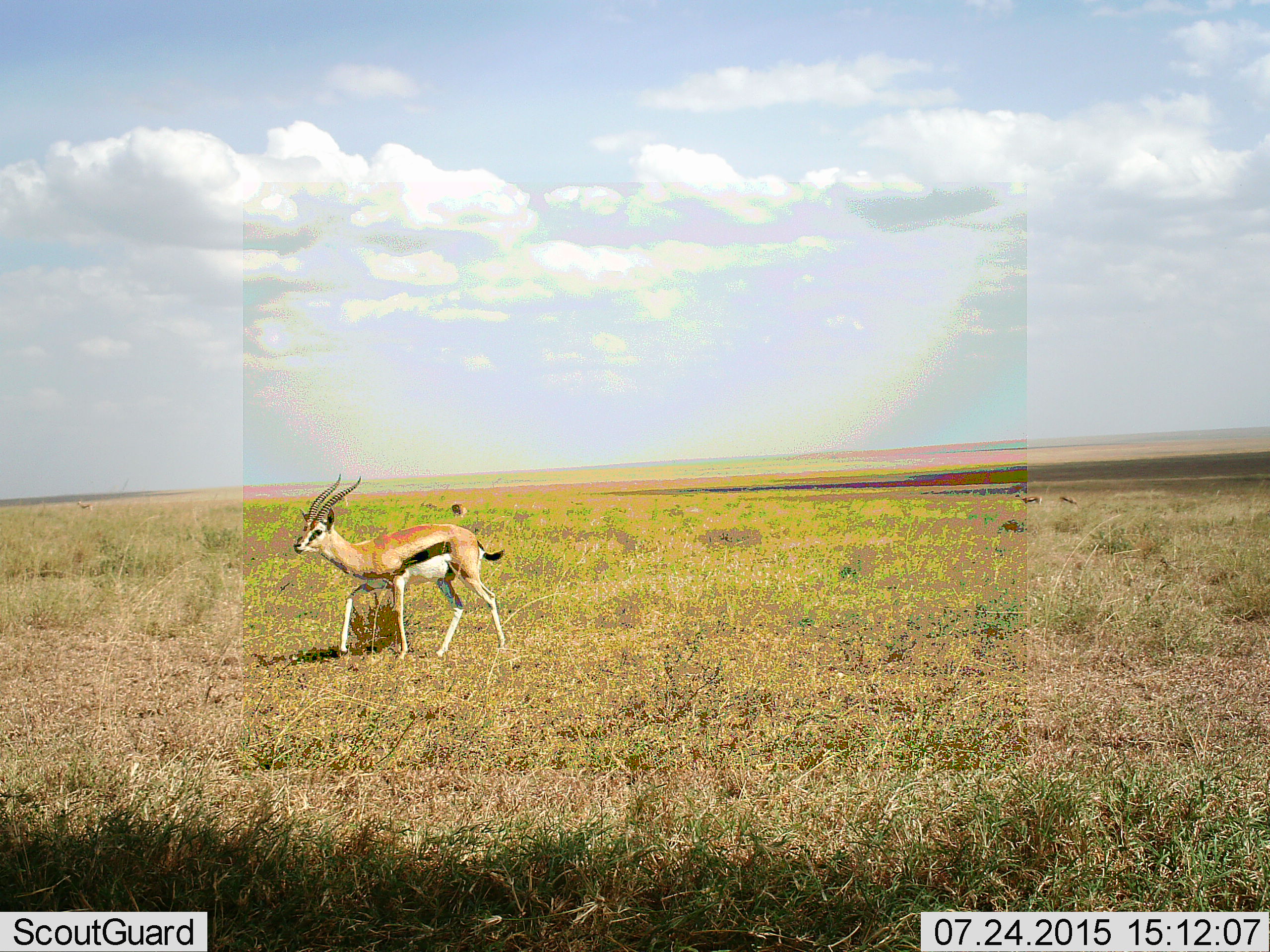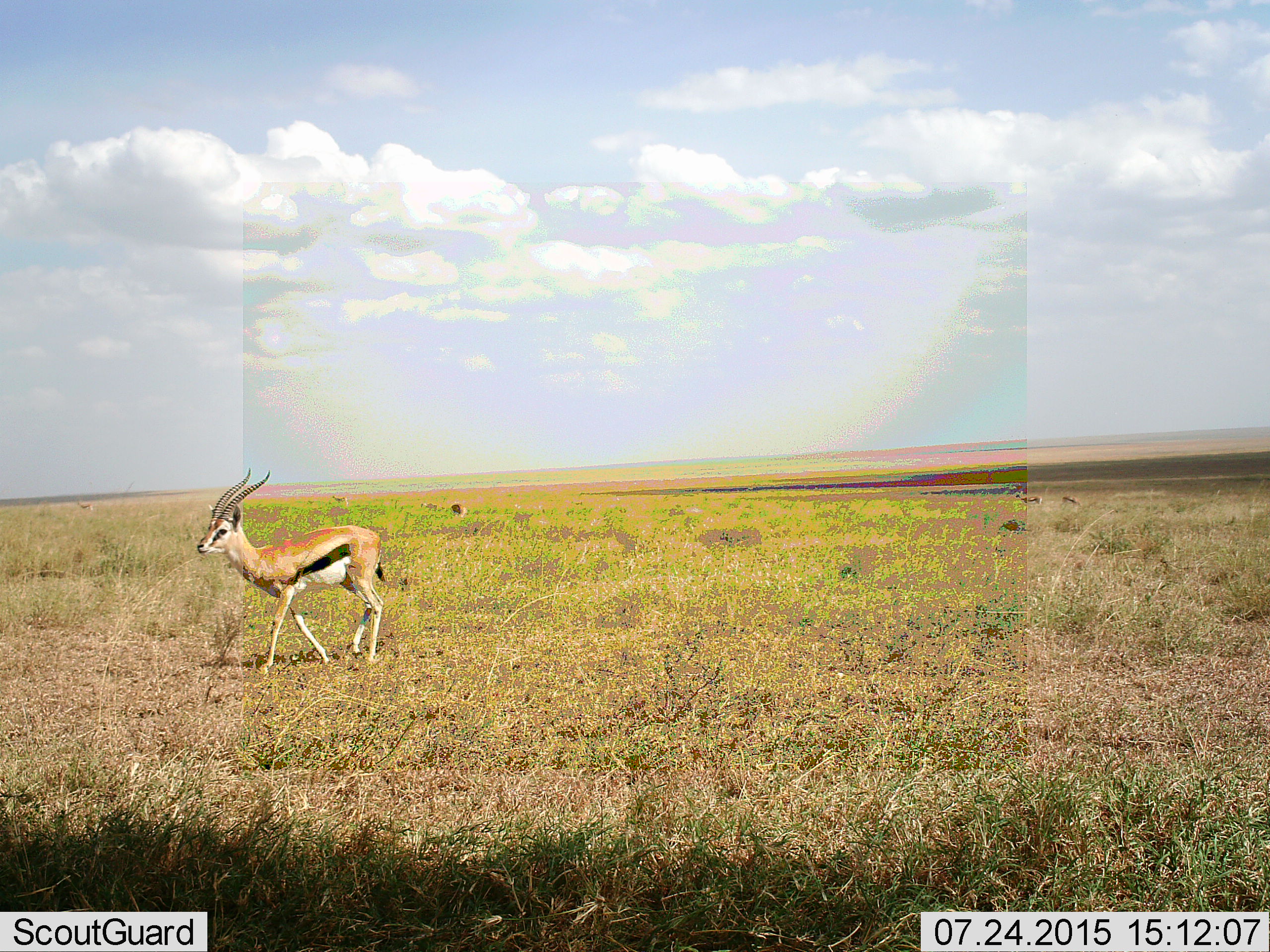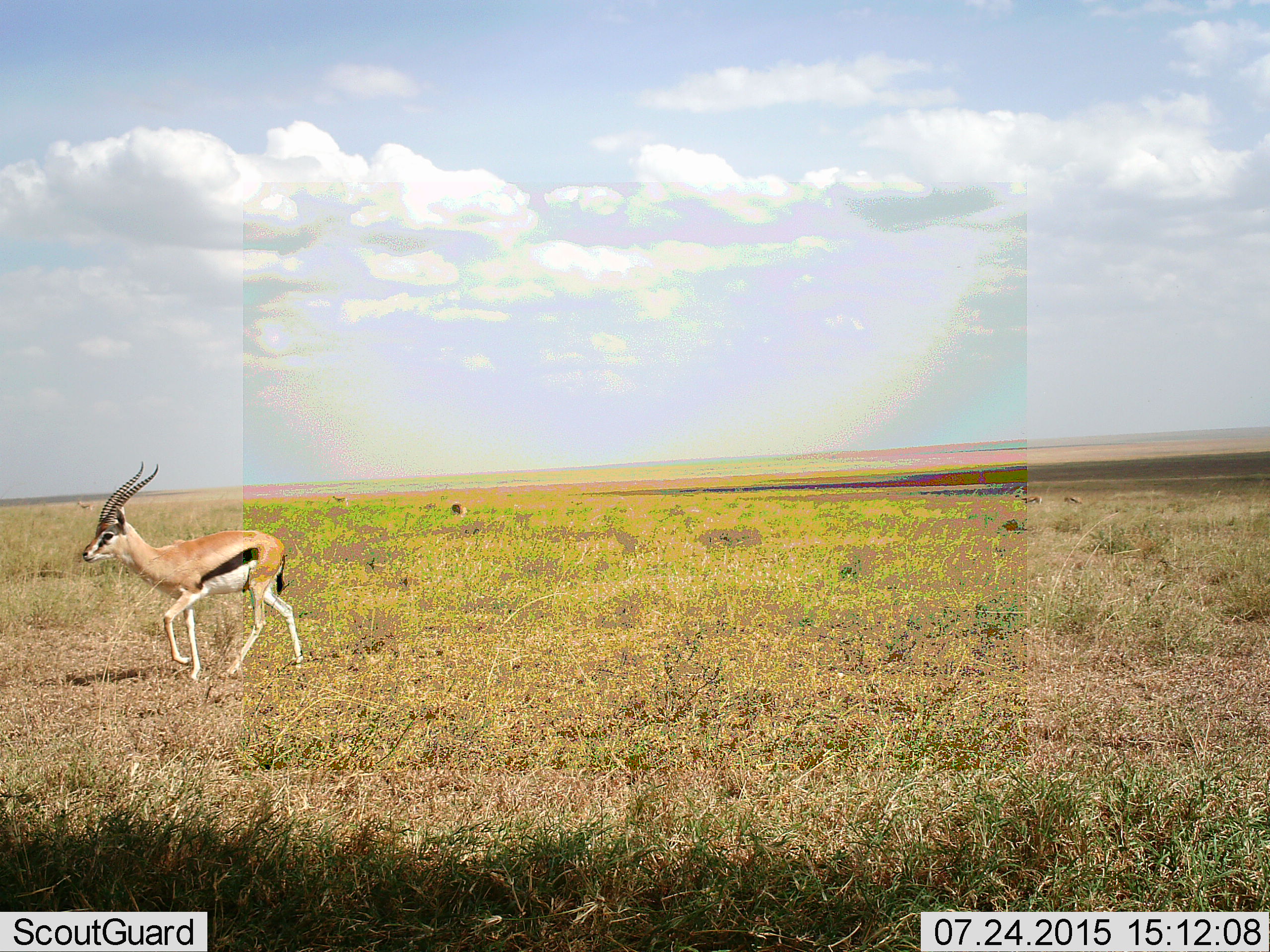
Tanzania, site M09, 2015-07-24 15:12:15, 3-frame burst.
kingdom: Animalia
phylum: Chordata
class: Mammalia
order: Artiodactyla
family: Bovidae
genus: Eudorcas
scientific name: Eudorcas thomsonii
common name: thomson's gazelle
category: gazellethomsons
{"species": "gazellethomsons (thomson's gazelle) (Eudorcas thomsonii)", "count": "4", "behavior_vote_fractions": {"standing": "43%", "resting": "14%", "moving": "86%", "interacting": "0%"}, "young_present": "0%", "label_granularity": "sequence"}